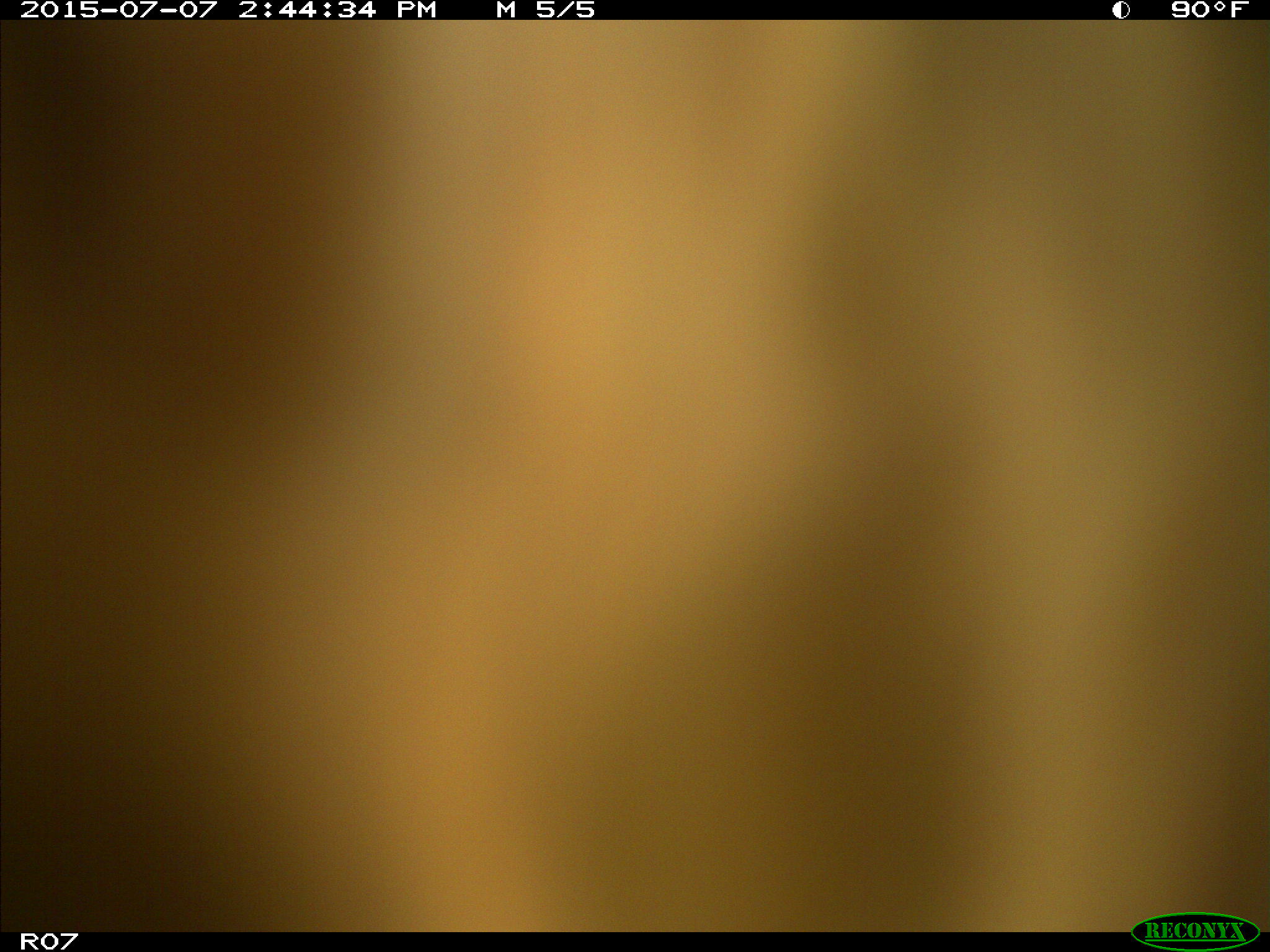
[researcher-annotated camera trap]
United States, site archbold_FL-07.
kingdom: Animalia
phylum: Chordata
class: Mammalia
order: Artiodactyla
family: Bovidae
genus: Bos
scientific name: Bos taurus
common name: domestic cow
Bos taurus (domestic cow).